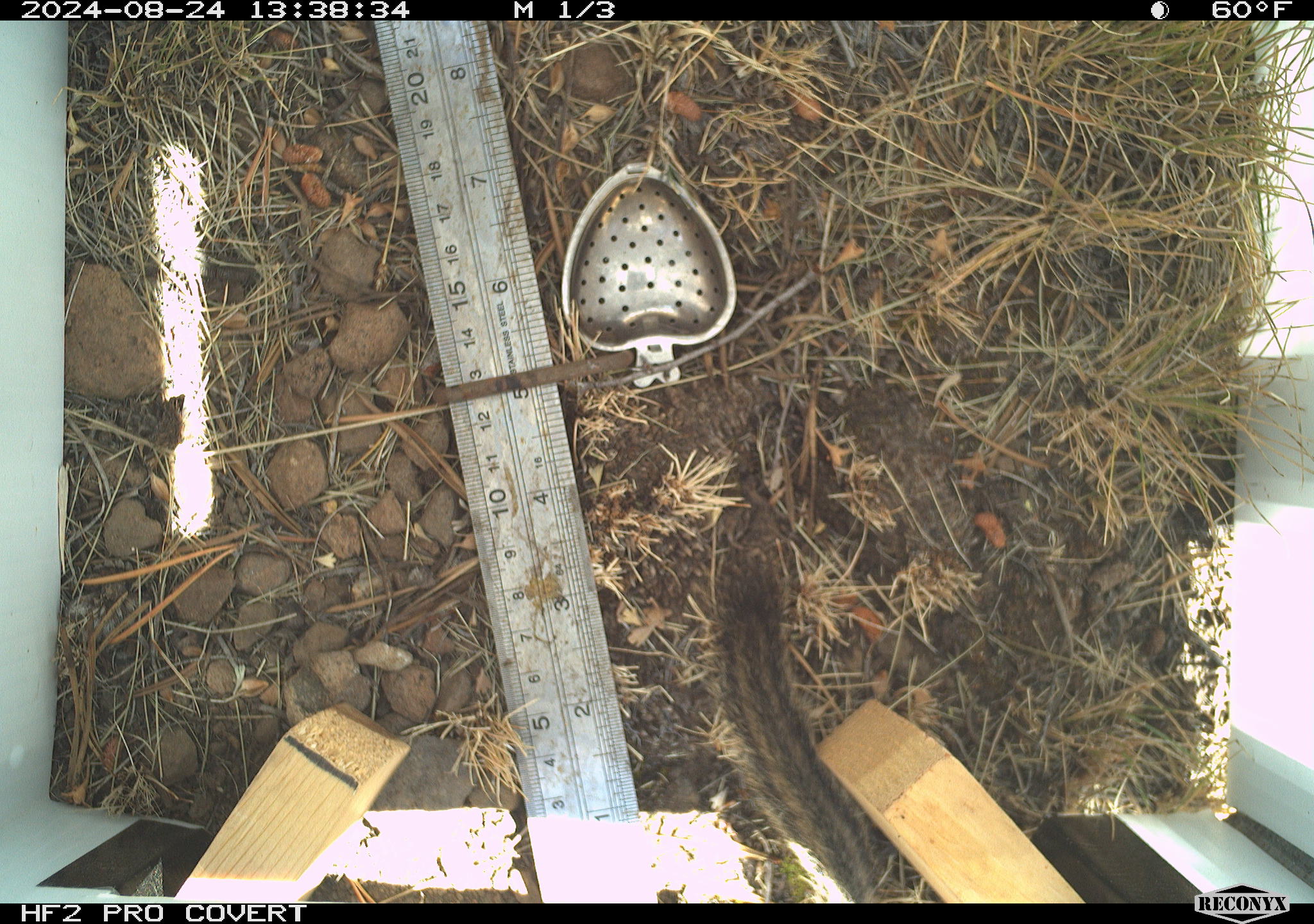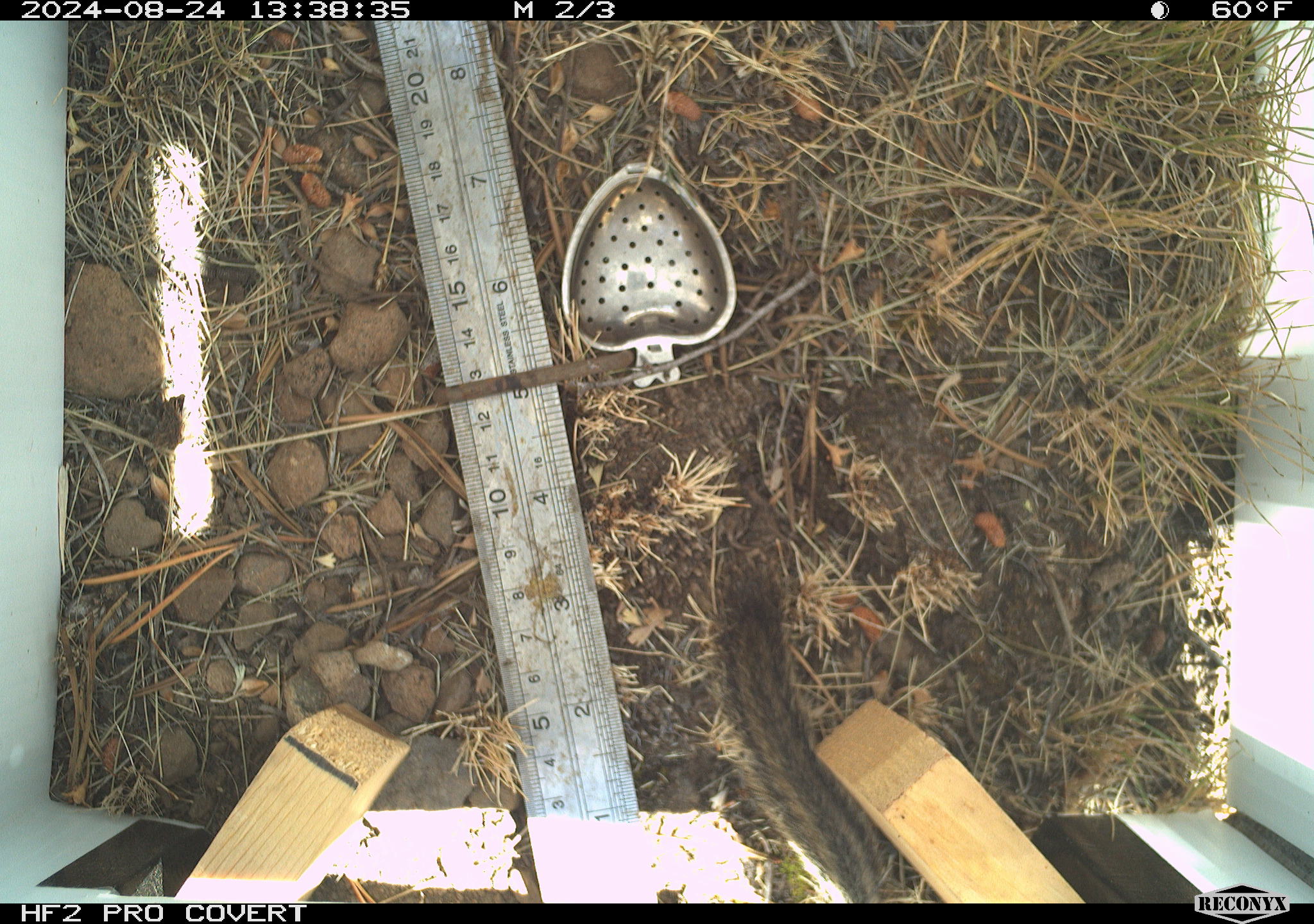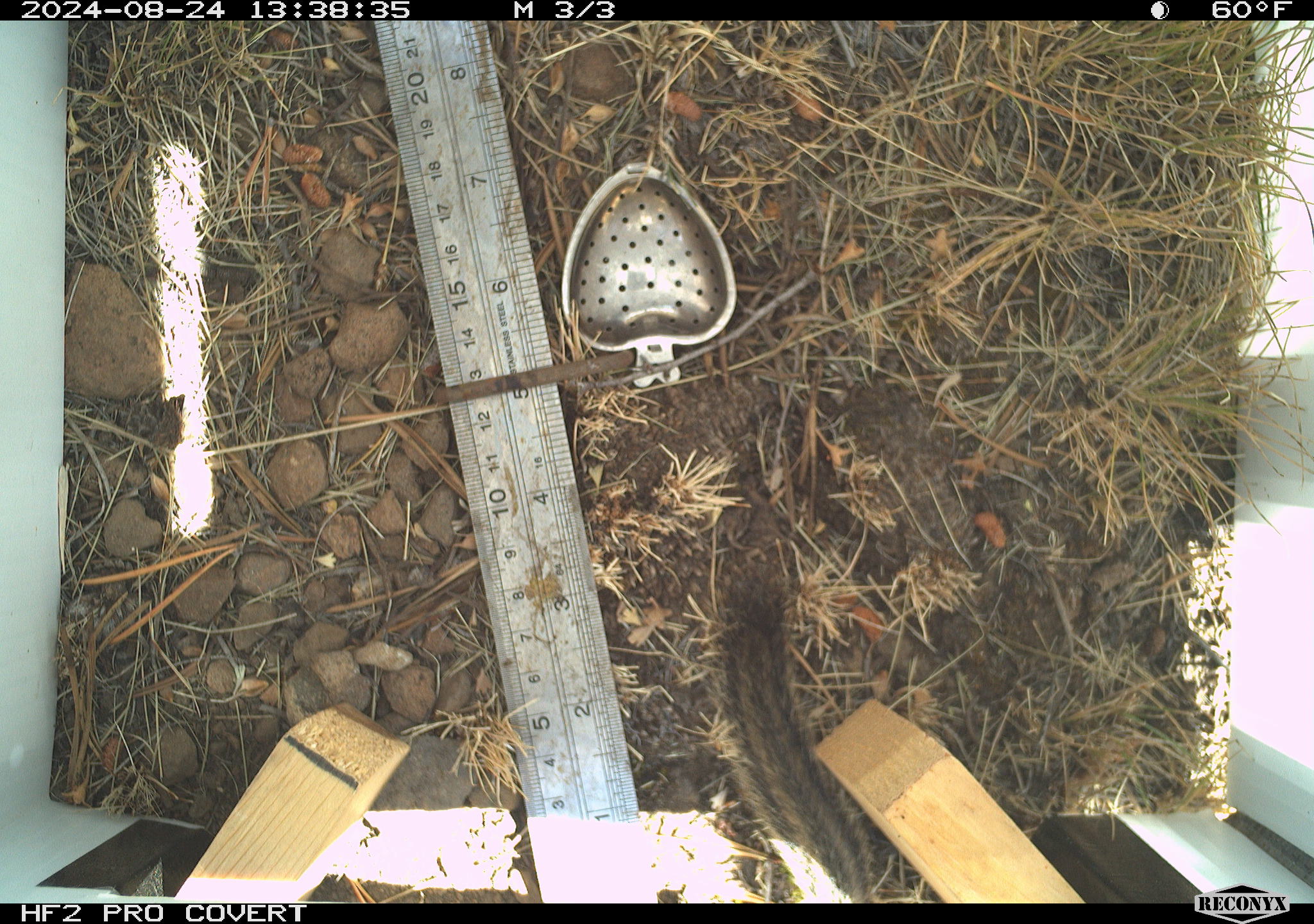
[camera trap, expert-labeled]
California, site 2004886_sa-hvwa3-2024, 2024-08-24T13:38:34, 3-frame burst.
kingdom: Animalia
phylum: Chordata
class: Mammalia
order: Rodentia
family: Sciuridae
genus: Neotamias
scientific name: Neotamias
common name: western chipmunks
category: neotamias species